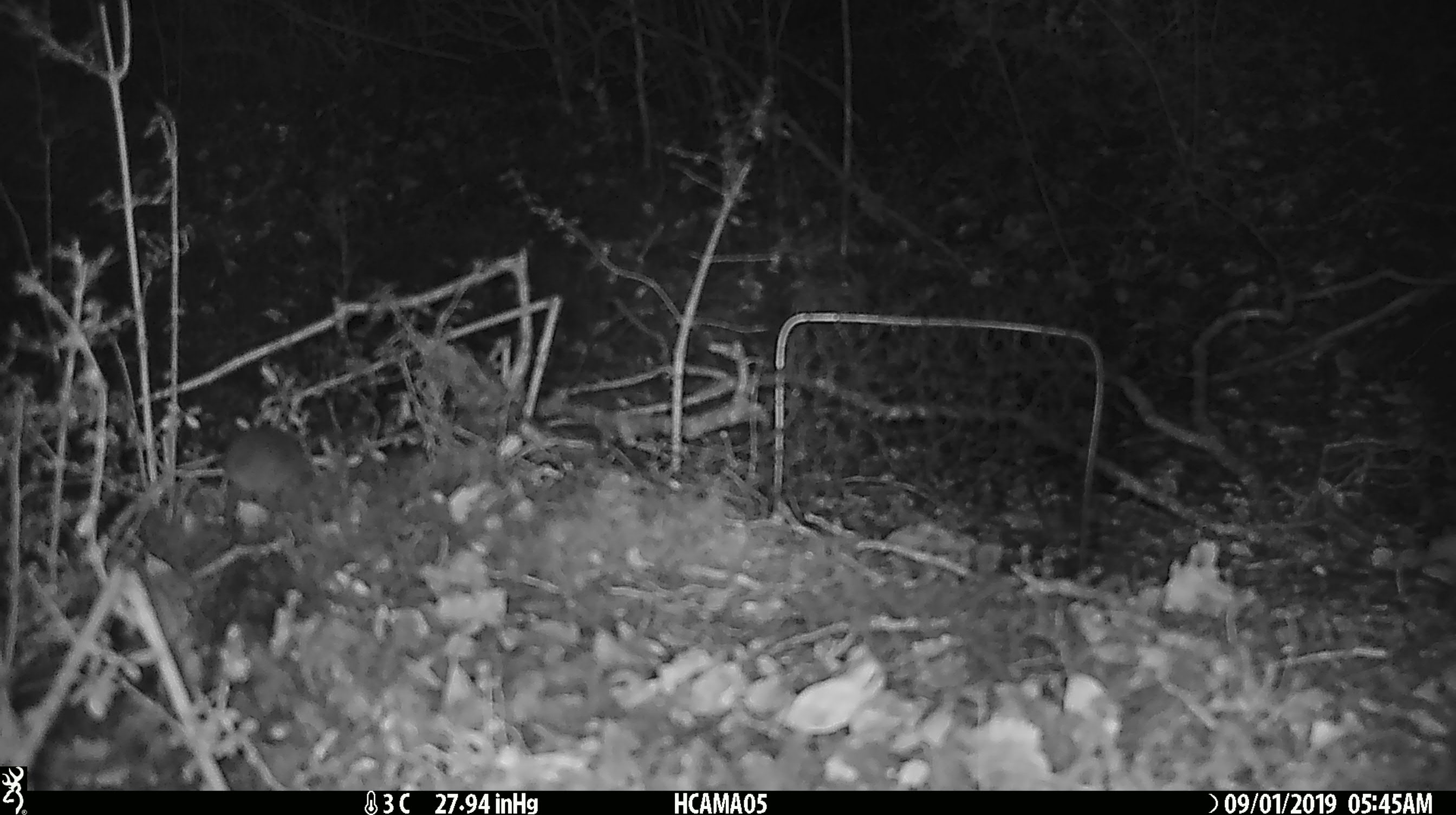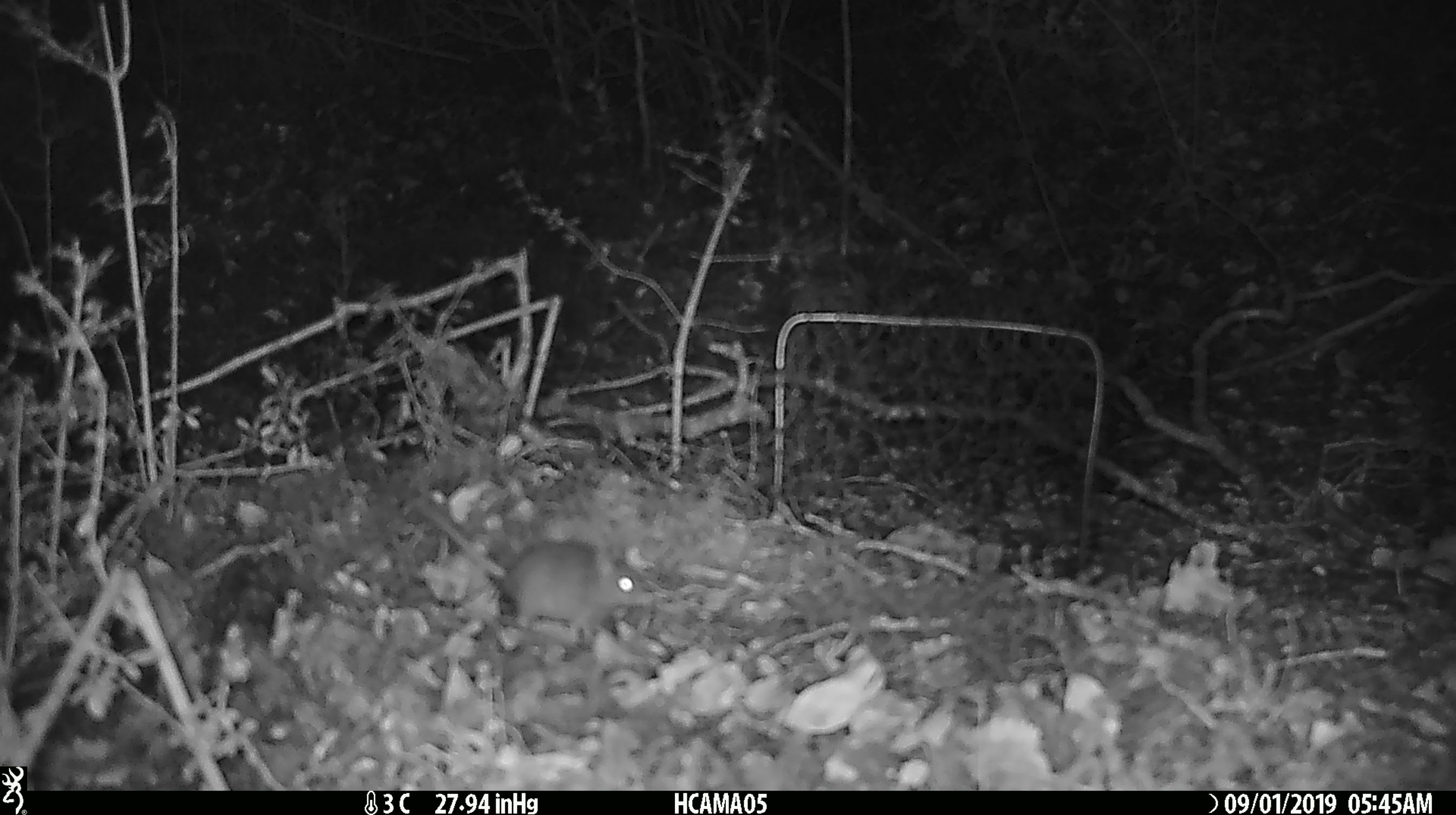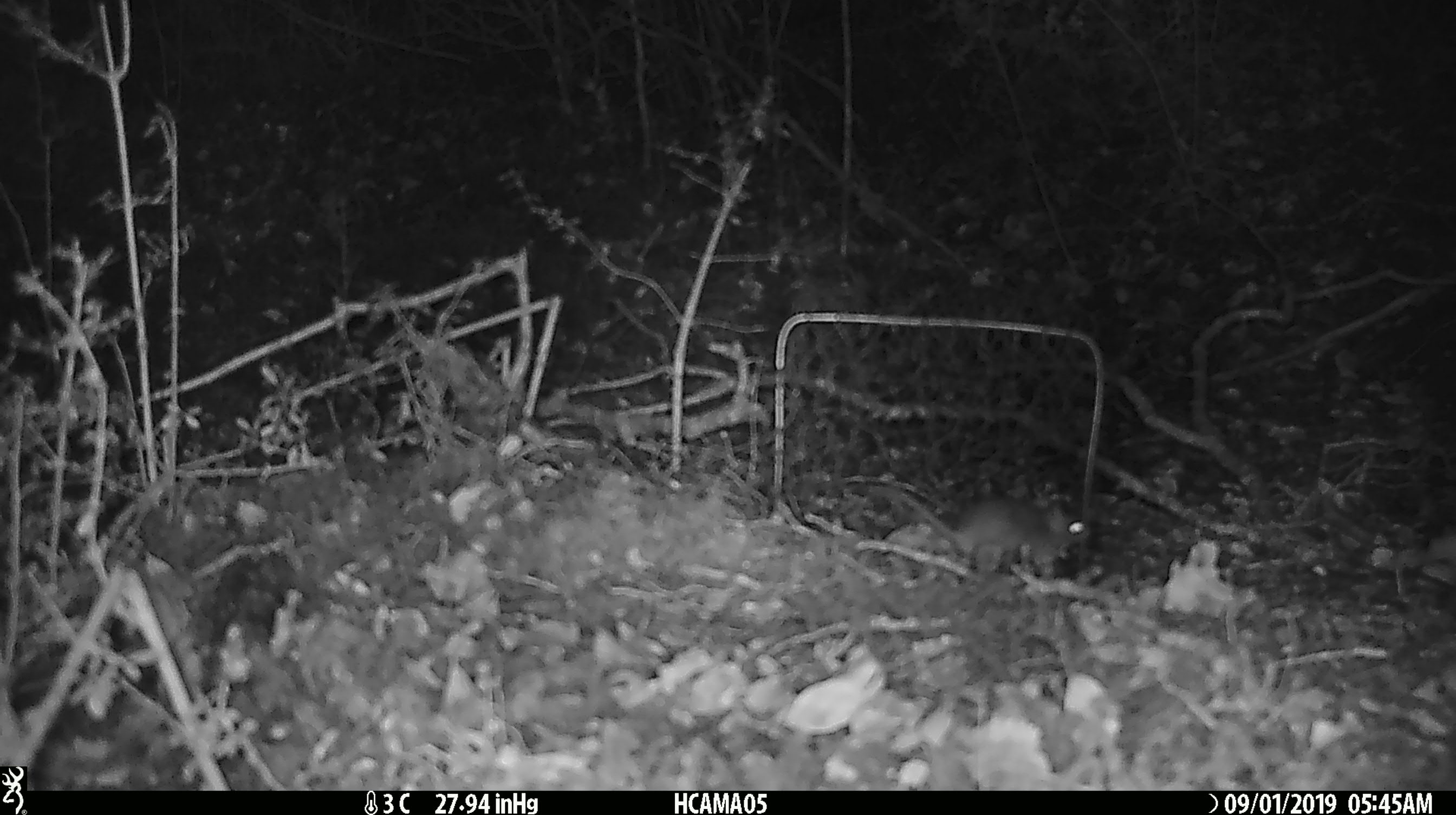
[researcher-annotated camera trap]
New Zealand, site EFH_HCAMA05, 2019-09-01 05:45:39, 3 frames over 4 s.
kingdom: Animalia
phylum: Chordata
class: Mammalia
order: Rodentia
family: Muridae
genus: Mus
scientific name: Mus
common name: mouse